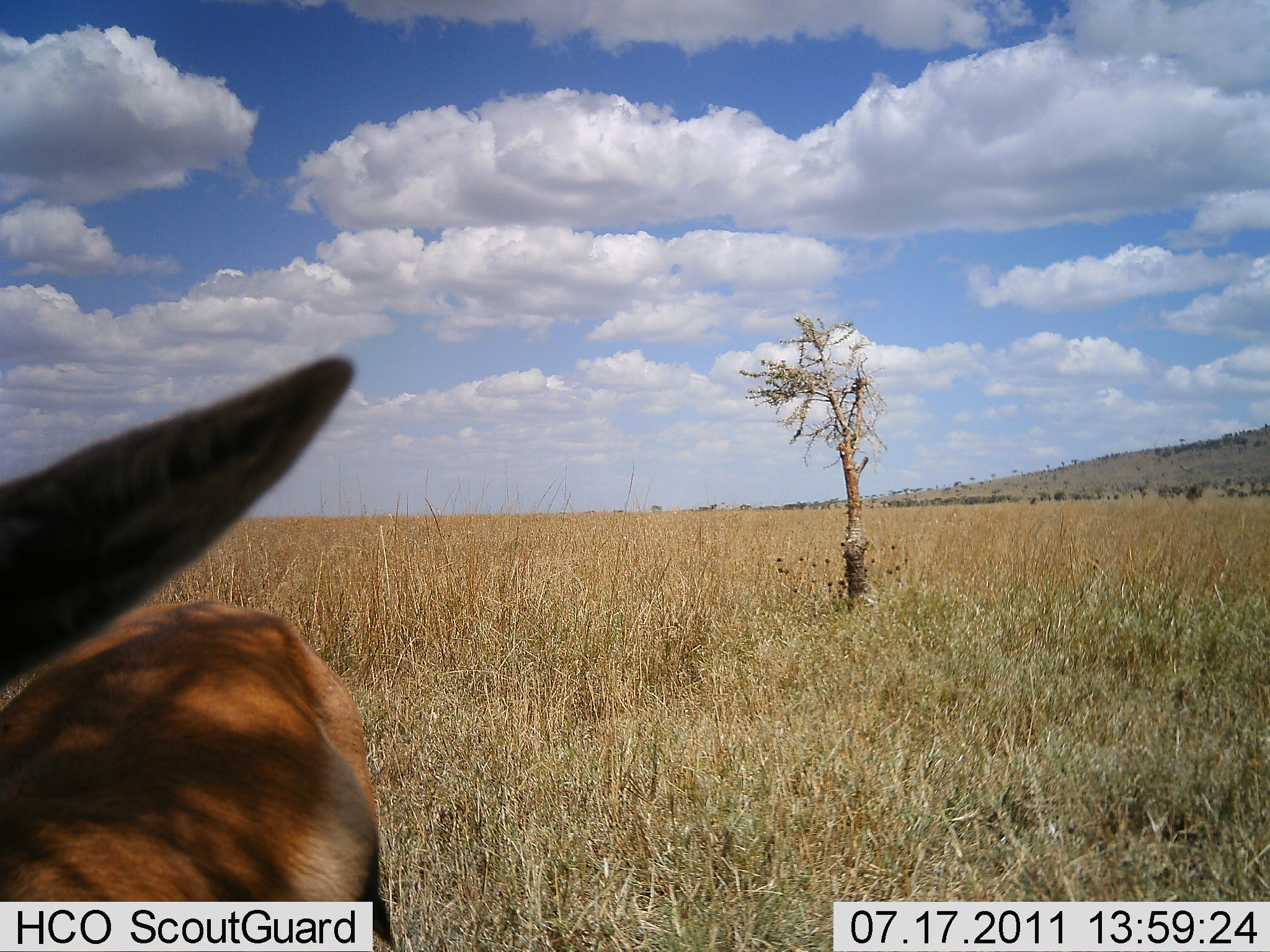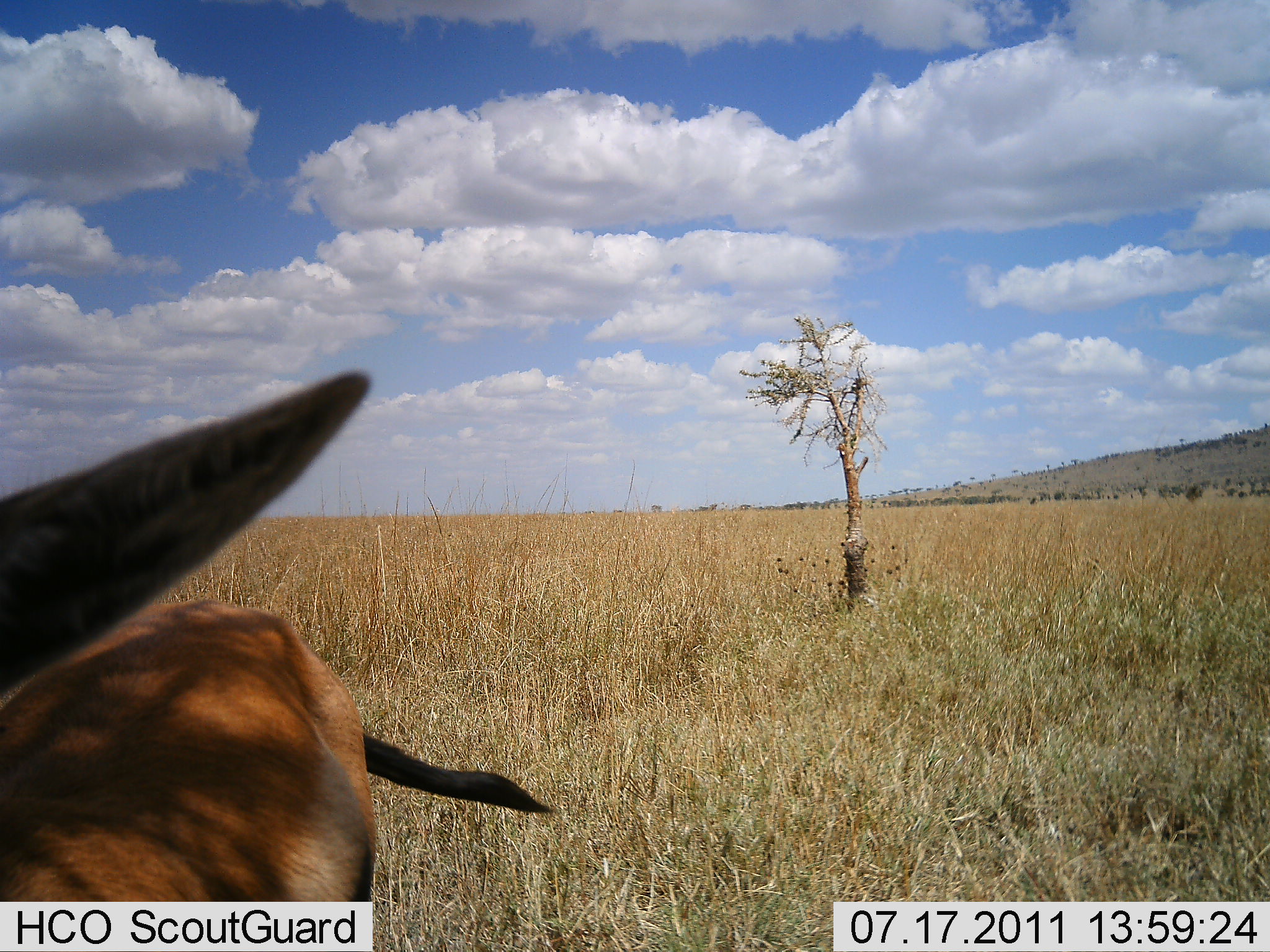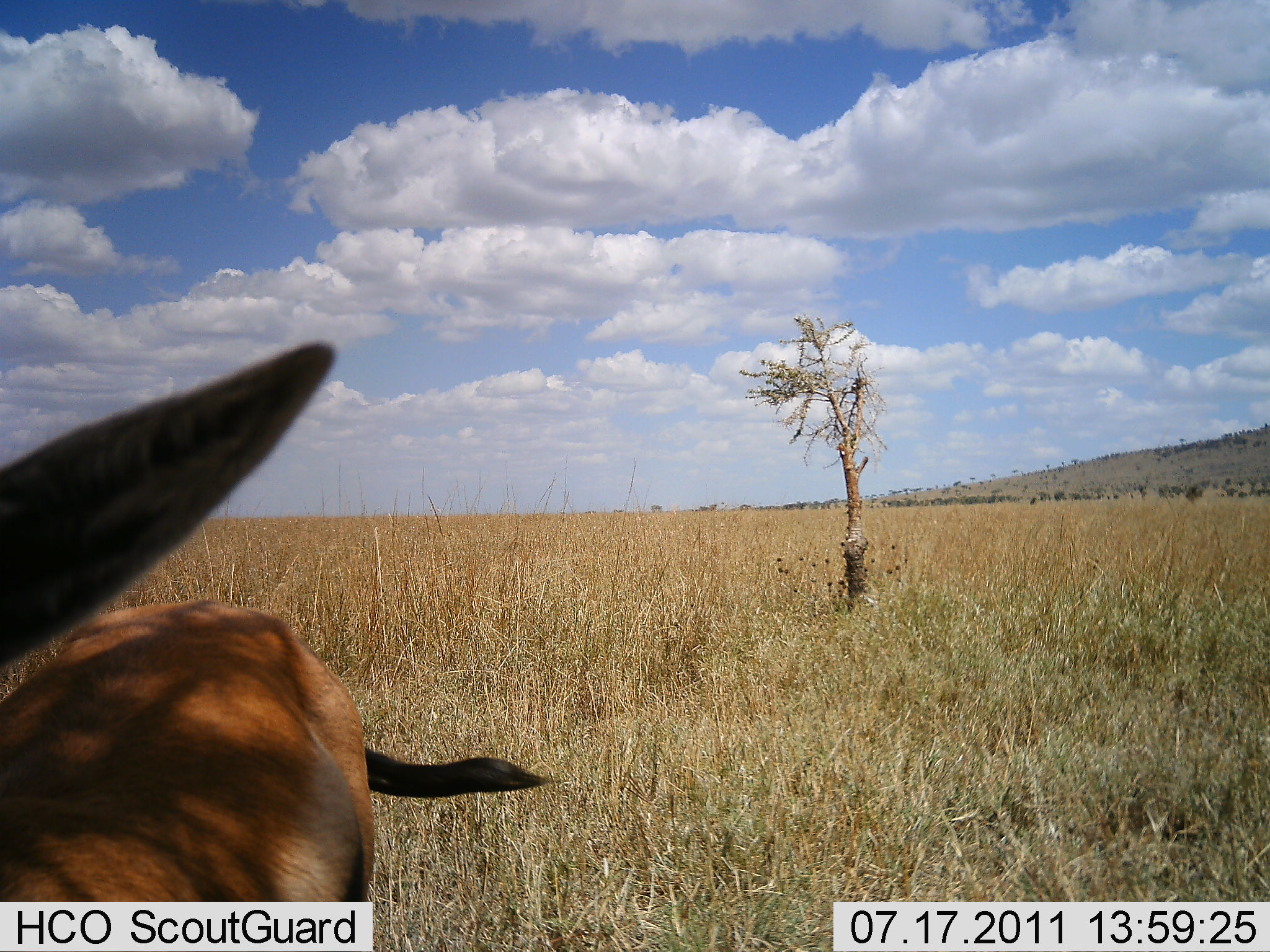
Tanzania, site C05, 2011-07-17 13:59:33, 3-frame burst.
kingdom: Animalia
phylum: Chordata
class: Mammalia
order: Artiodactyla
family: Bovidae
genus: Eudorcas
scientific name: Eudorcas thomsonii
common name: thomson's gazelle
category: gazellethomsons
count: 1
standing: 85%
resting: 0%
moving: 0%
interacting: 15%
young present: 0%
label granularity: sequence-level